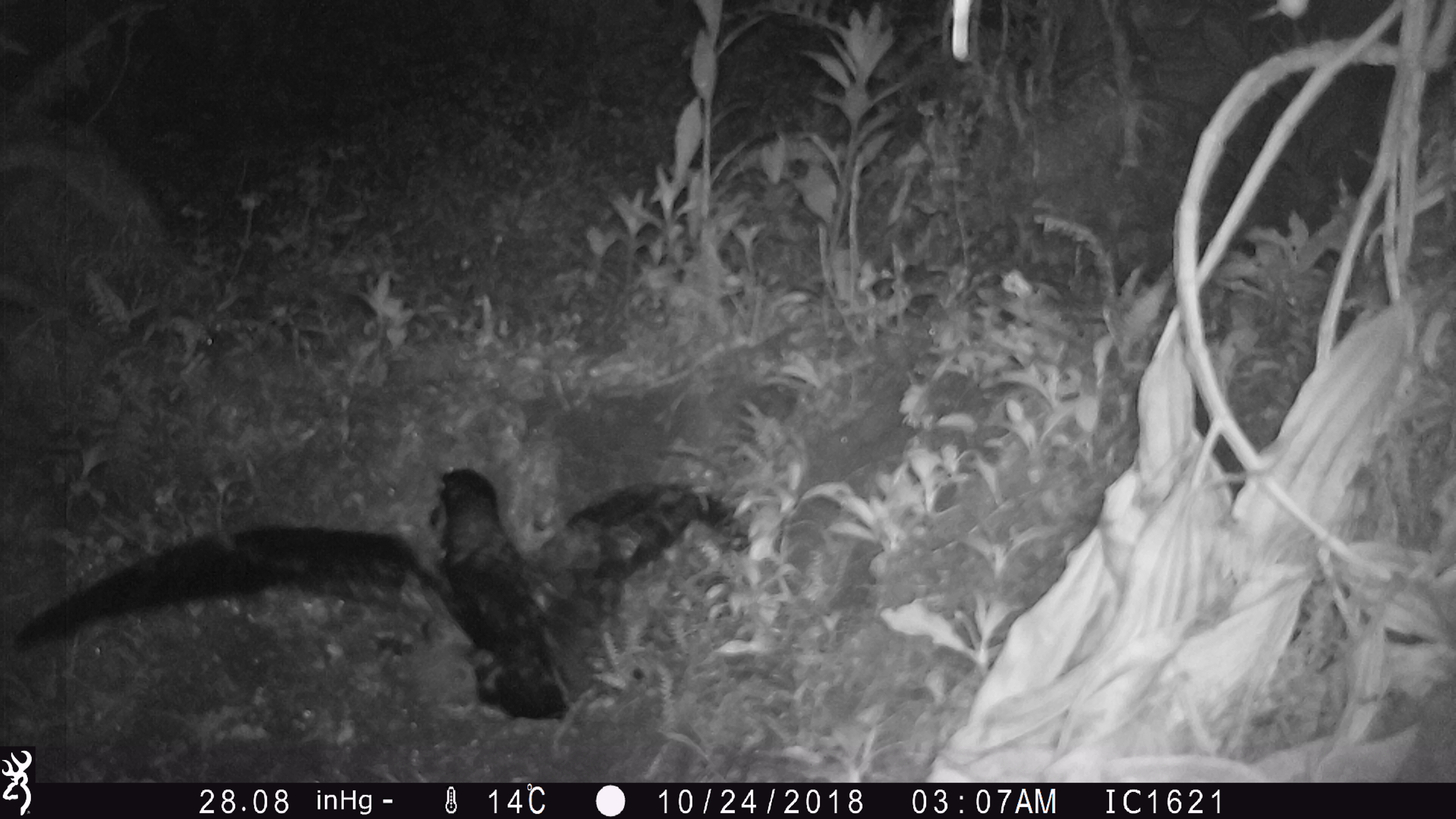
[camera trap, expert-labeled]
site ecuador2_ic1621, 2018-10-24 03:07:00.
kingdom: Animalia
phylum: Chordata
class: Aves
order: Procellariiformes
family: Procellariidae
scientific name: Procellariidae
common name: petrel chick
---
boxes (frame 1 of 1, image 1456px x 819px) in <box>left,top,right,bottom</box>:
petrel chick: <box>0,460,709,726</box>